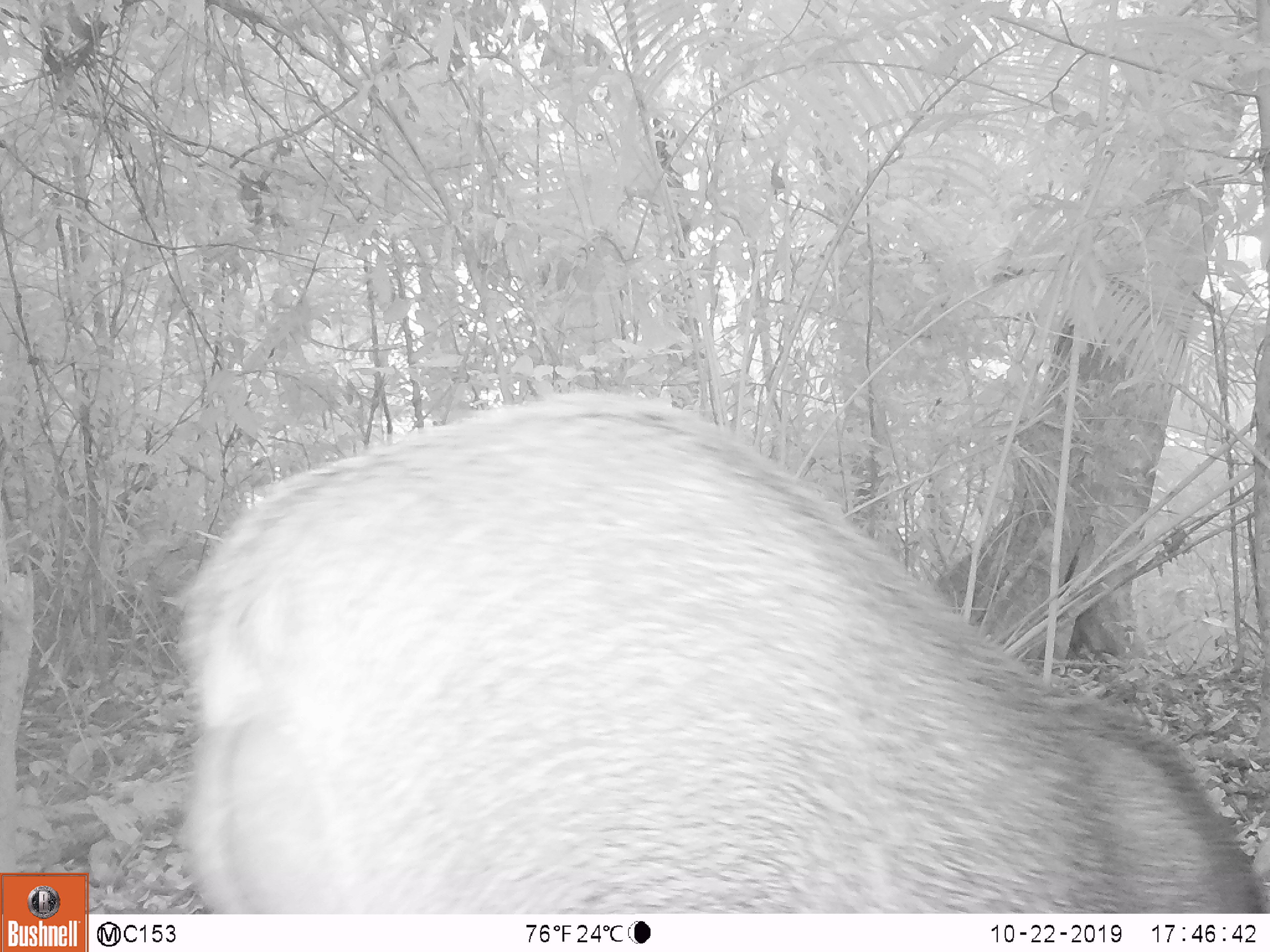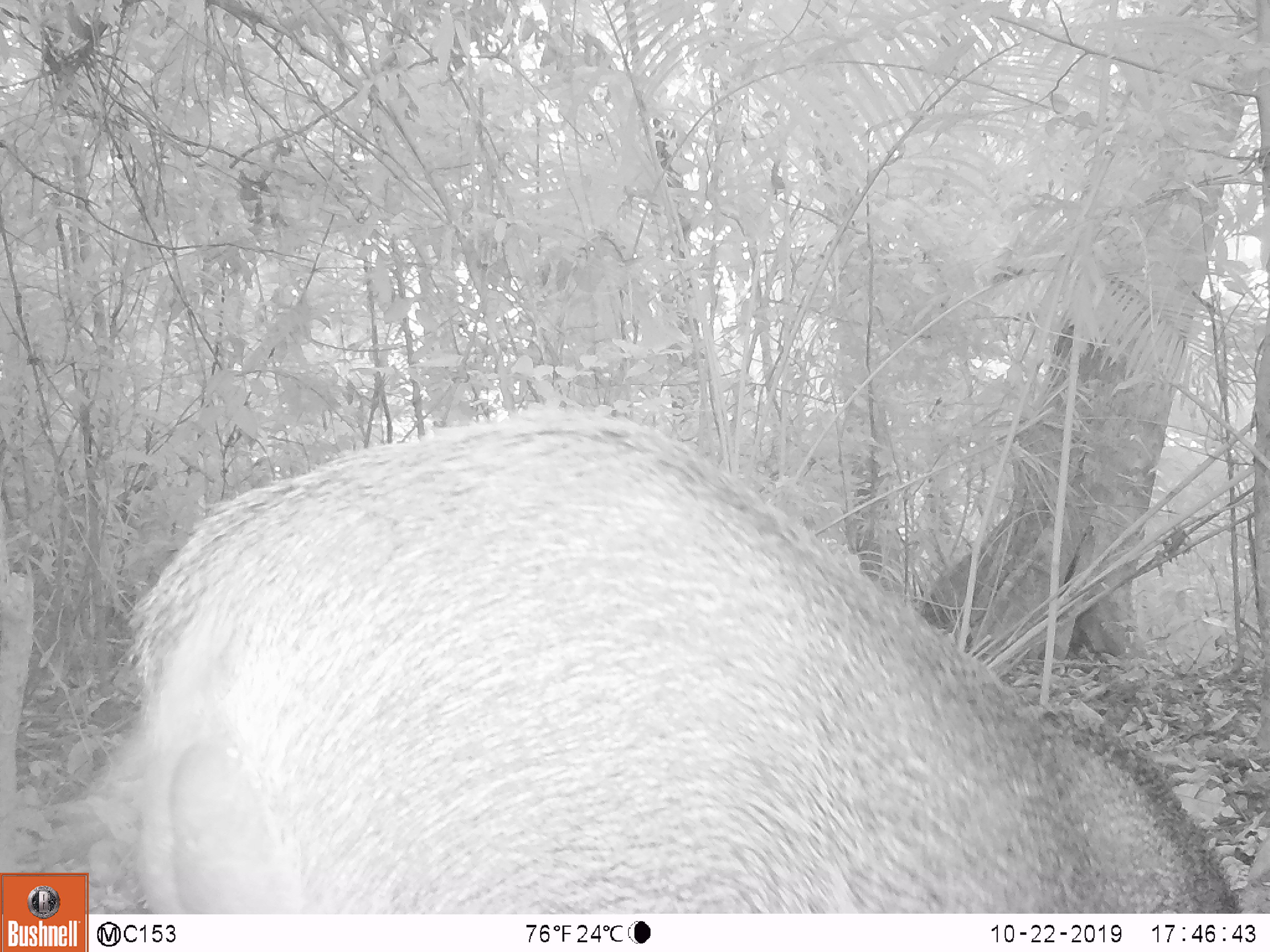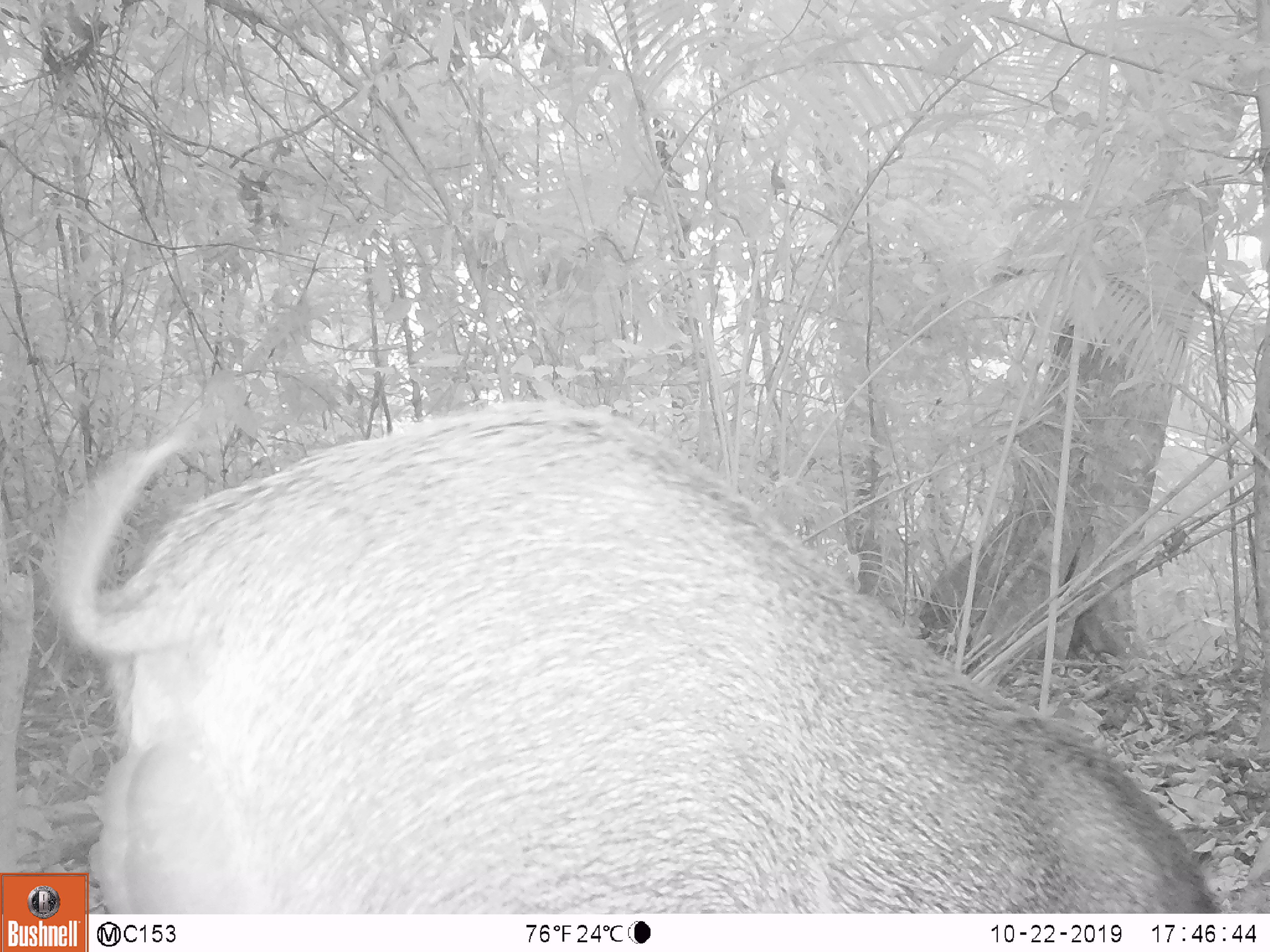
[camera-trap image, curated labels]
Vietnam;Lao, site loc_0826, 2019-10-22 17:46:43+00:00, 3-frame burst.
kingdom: Animalia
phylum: Chordata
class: Mammalia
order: Artiodactyla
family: Suidae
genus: Sus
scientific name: Sus scrofa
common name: eurasian wild pig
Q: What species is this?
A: Eurasian wild pig (Sus scrofa).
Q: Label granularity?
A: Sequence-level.